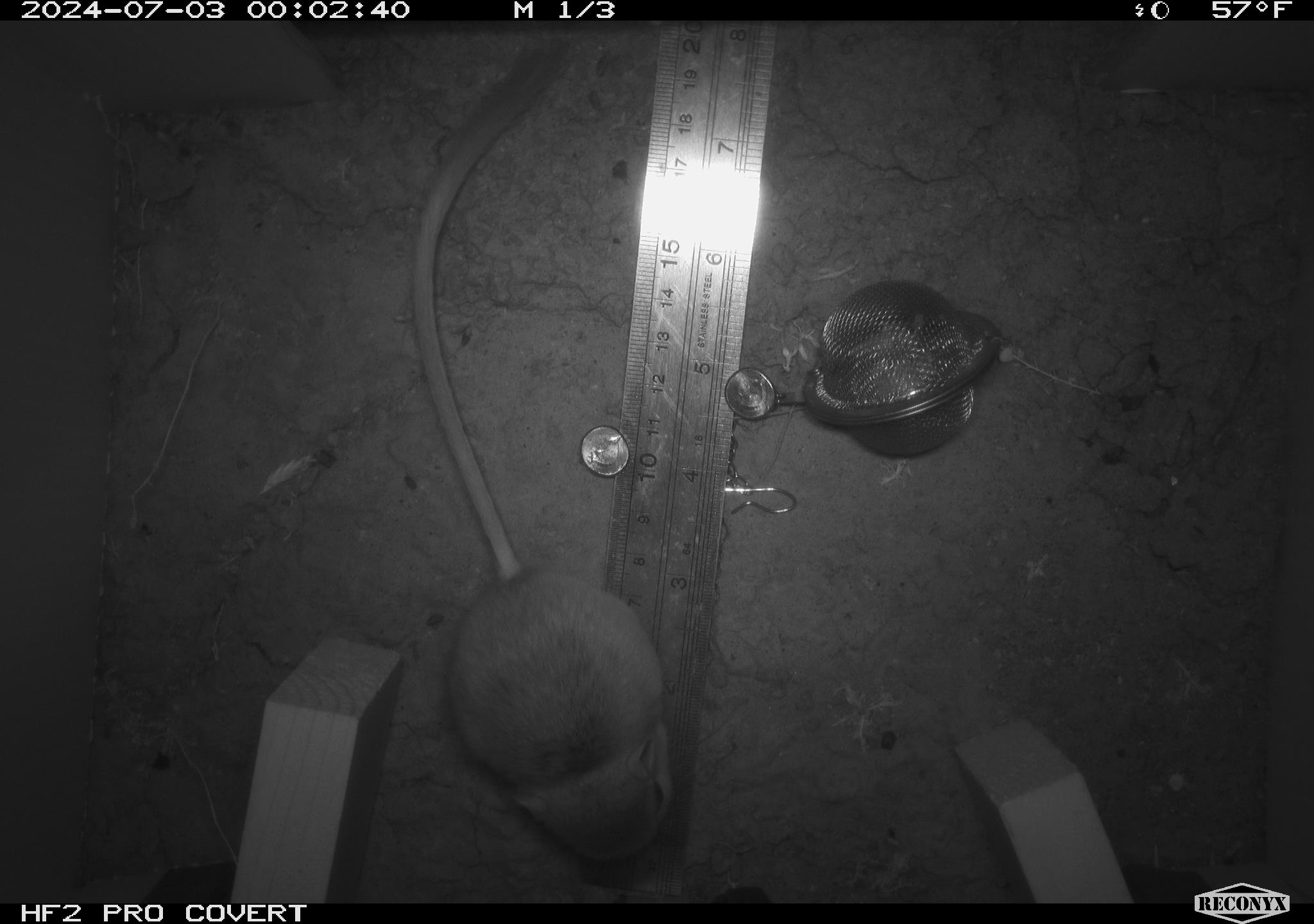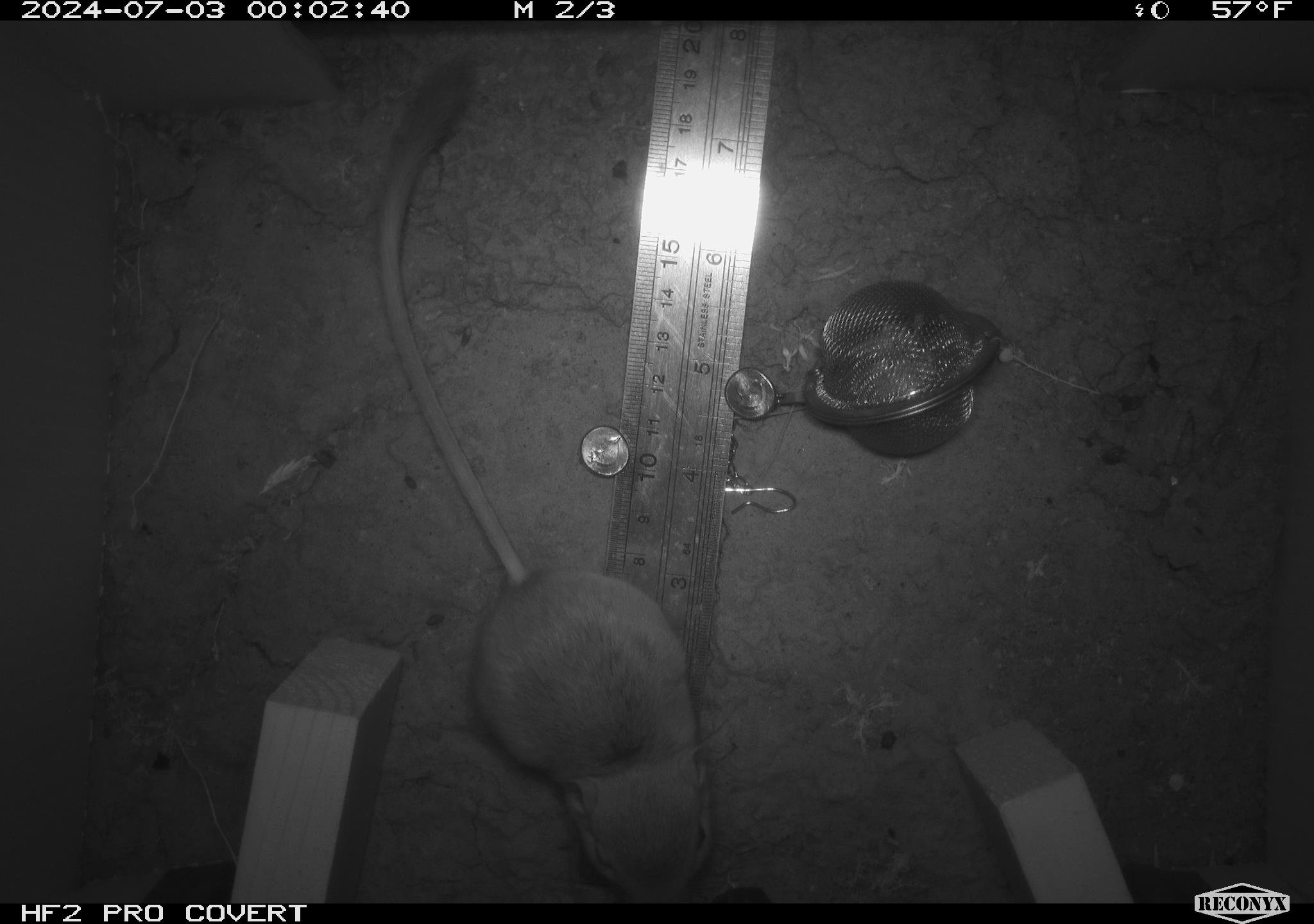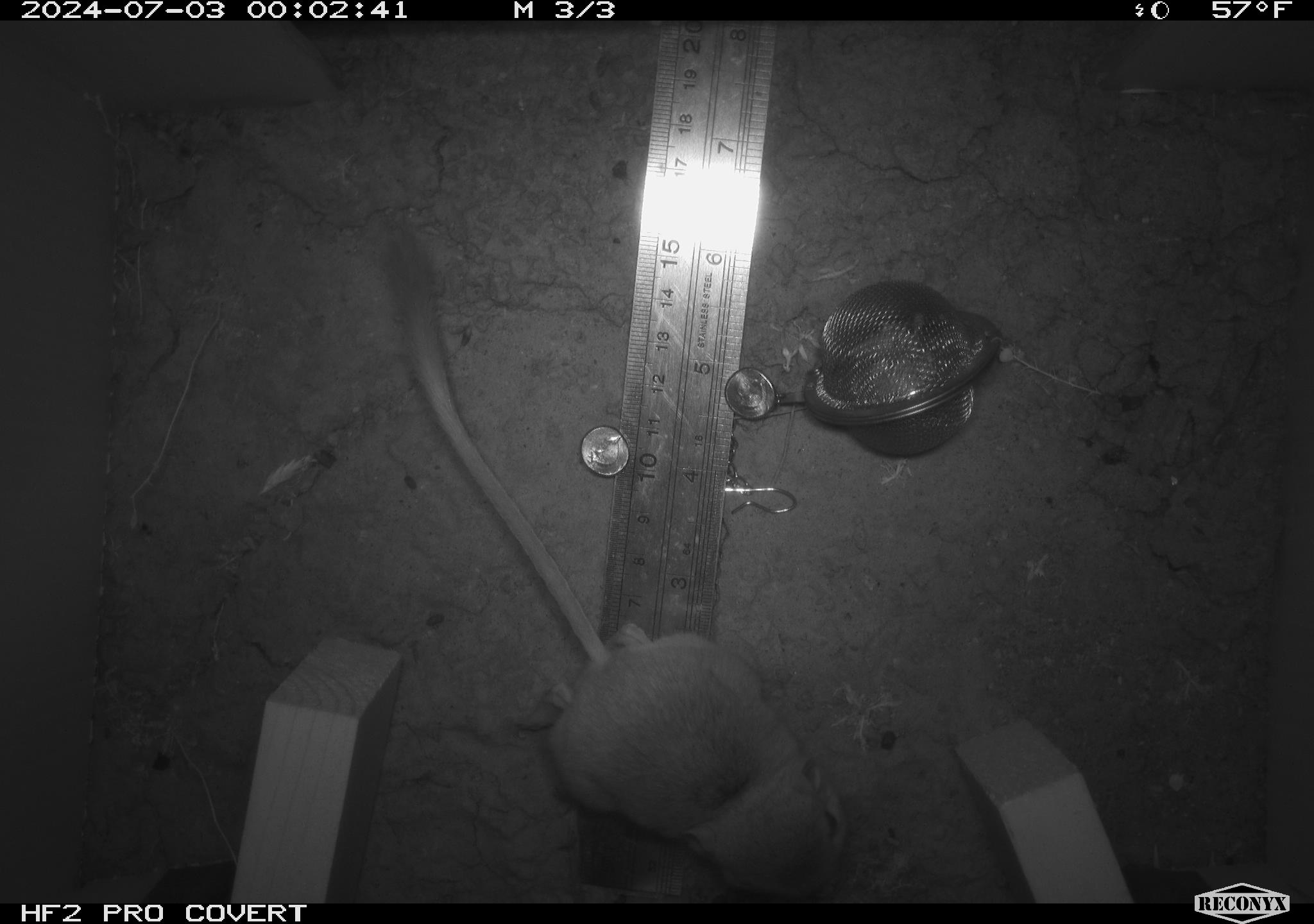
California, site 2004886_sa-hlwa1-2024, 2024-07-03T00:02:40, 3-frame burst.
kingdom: Animalia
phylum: Chordata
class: Mammalia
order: Rodentia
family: Heteromyidae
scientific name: Heteromyidae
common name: kangaroo rats and pocket mice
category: heteromyidae family